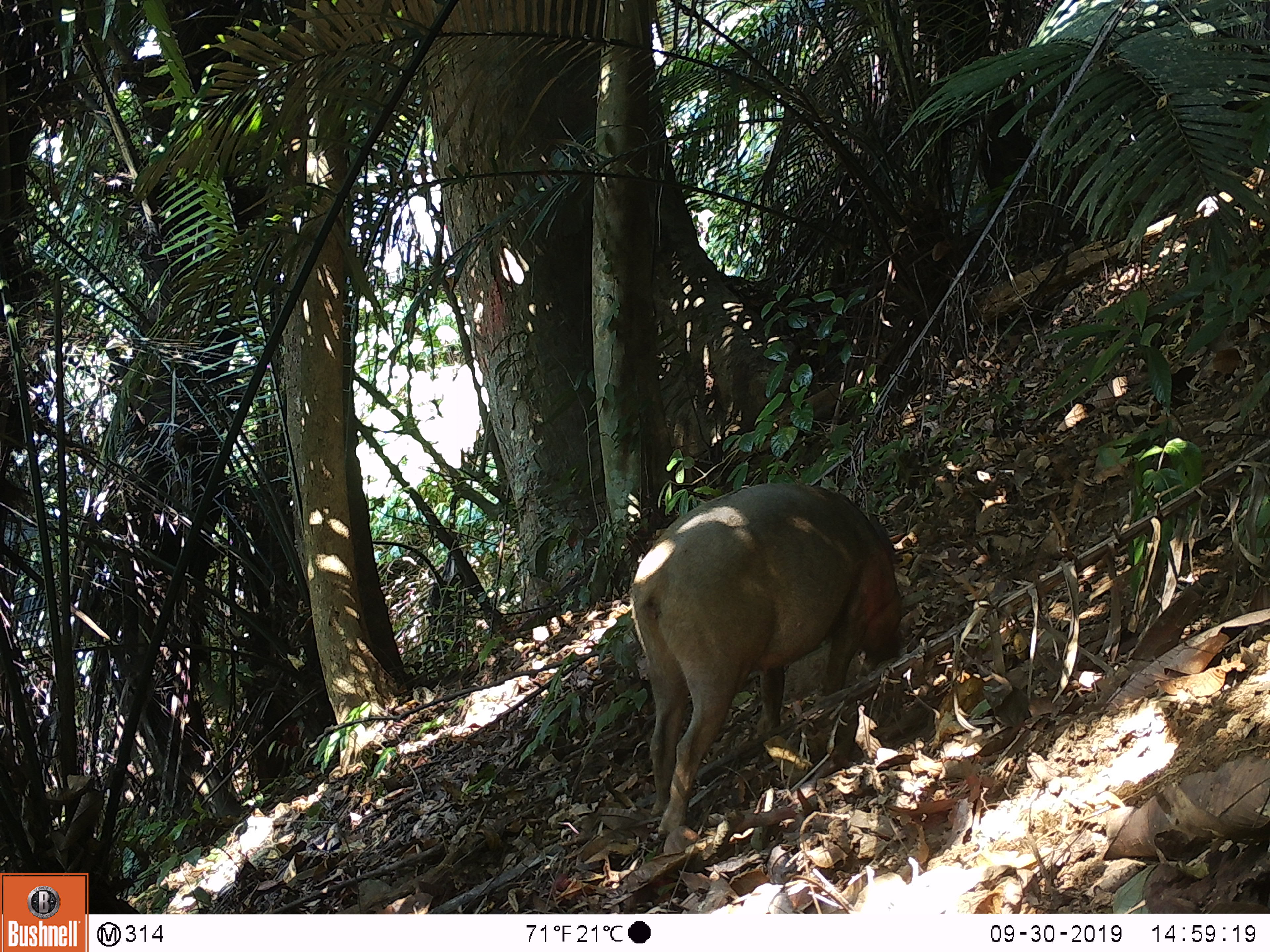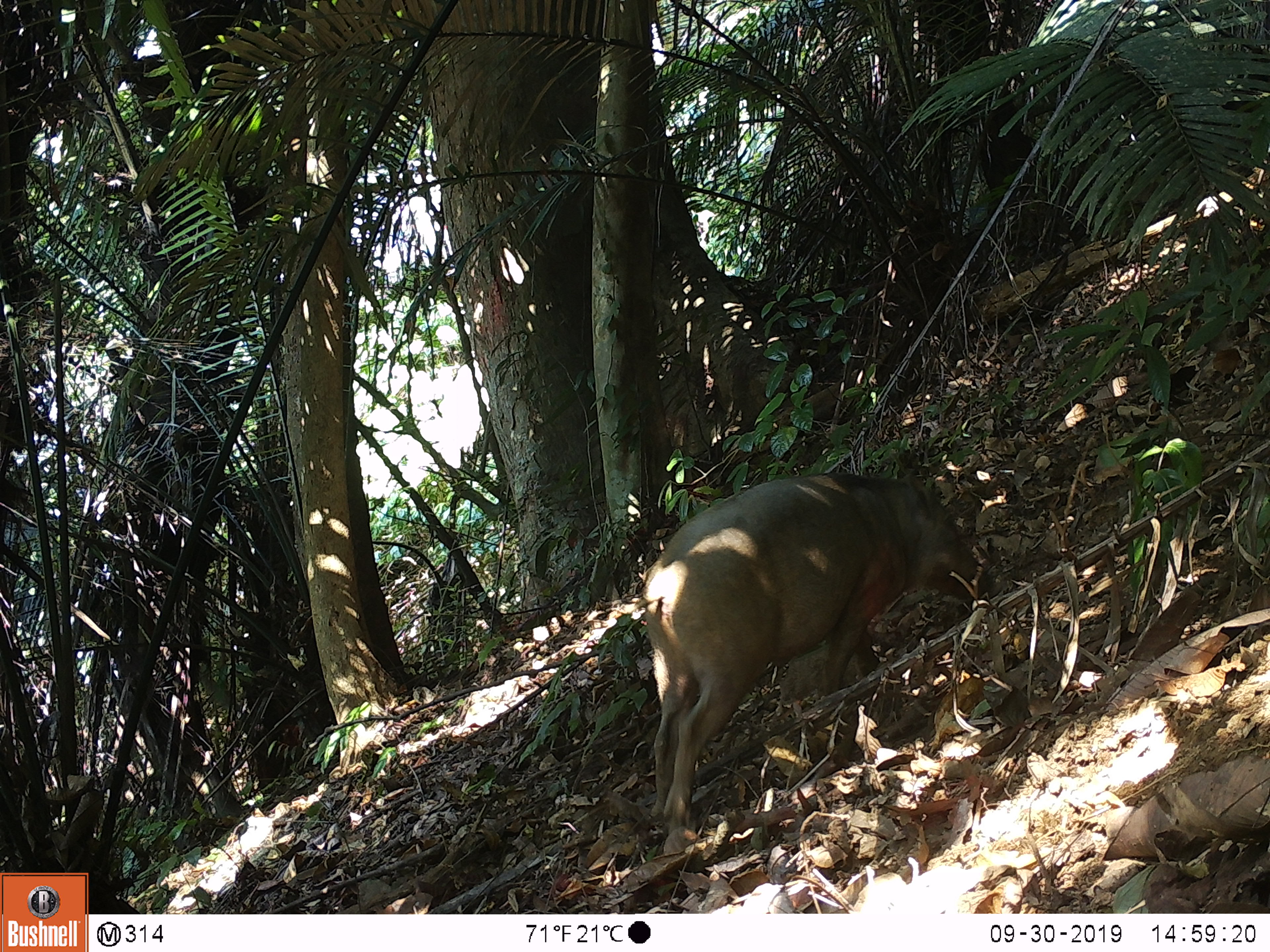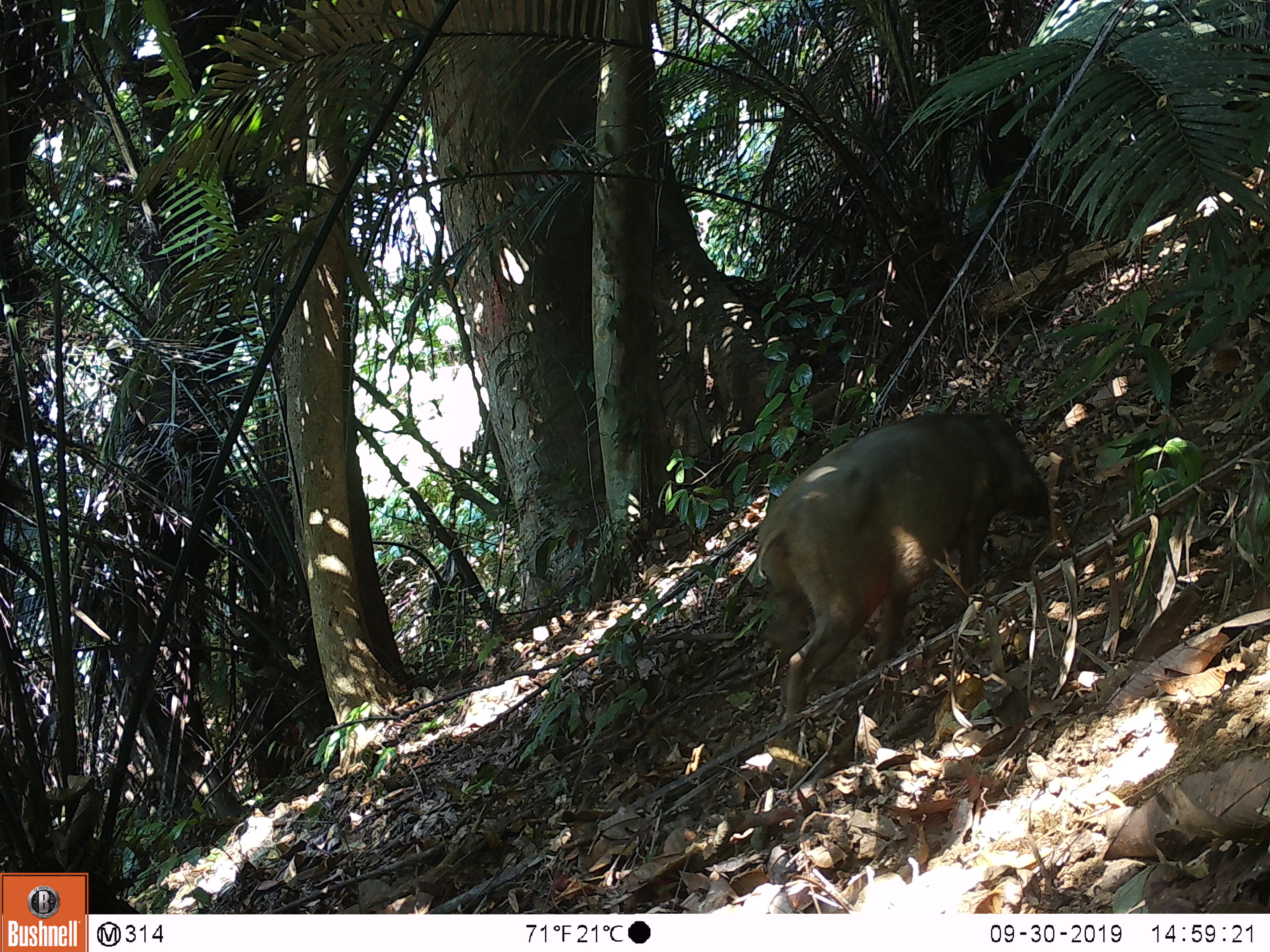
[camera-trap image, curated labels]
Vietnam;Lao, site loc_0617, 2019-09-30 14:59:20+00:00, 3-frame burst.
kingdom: Animalia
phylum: Chordata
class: Mammalia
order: Artiodactyla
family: Suidae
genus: Sus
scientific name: Sus scrofa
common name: eurasian wild pig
Eurasian wild pig (Sus scrofa). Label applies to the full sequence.